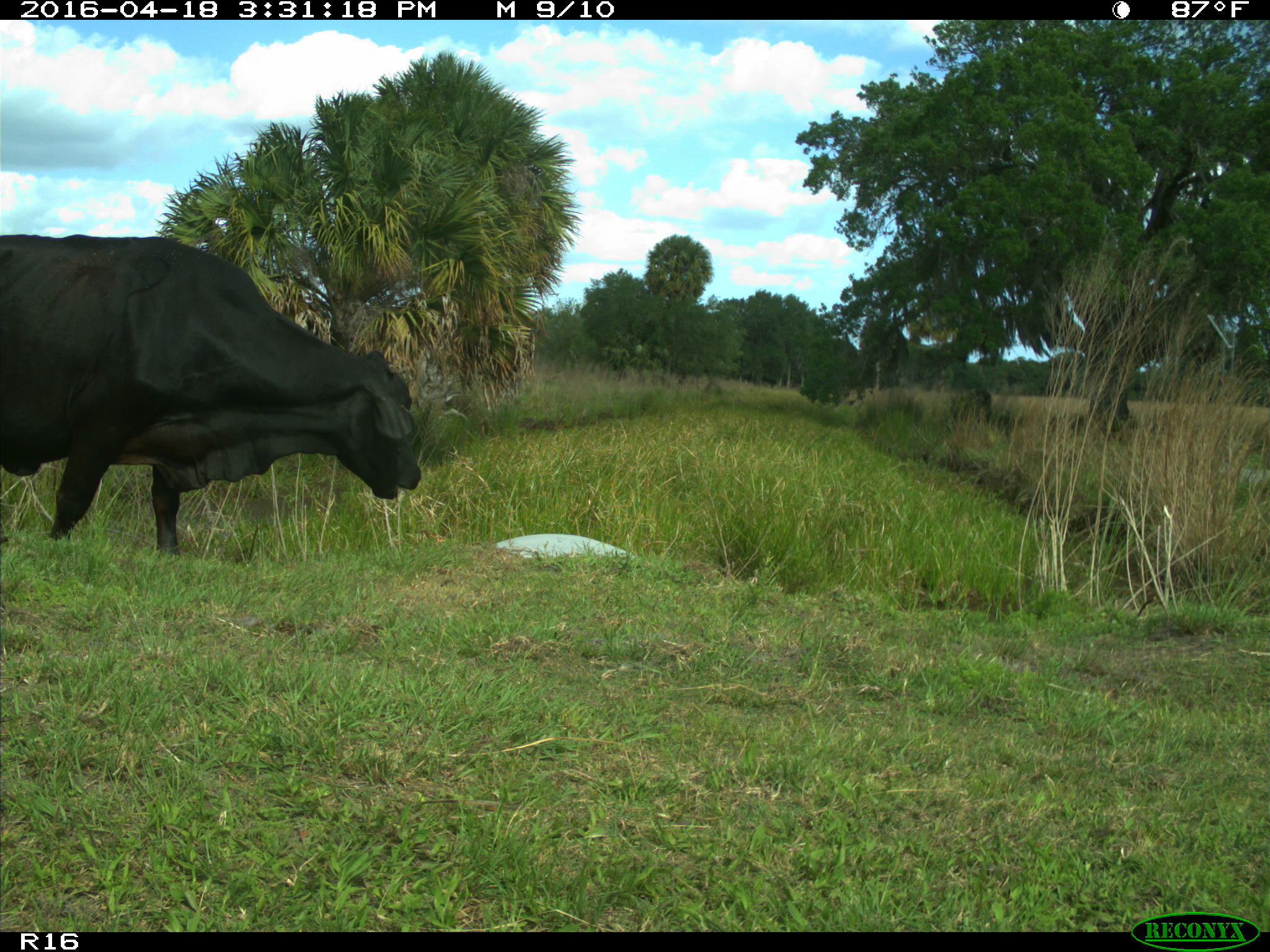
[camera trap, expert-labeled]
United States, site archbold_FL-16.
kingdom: Animalia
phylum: Chordata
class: Mammalia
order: Artiodactyla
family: Bovidae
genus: Bos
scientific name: Bos taurus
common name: domestic cow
Bos taurus (domestic cow).